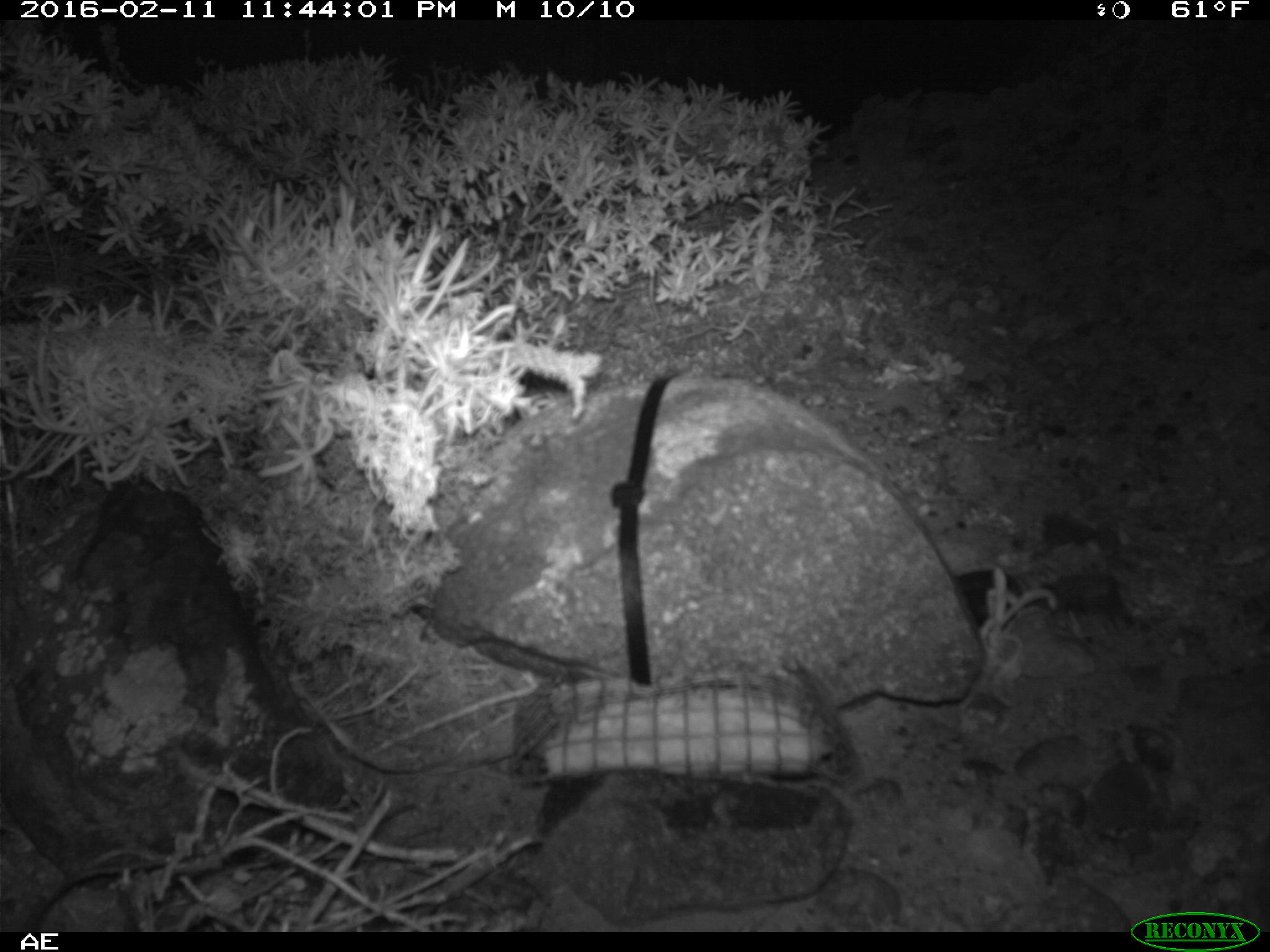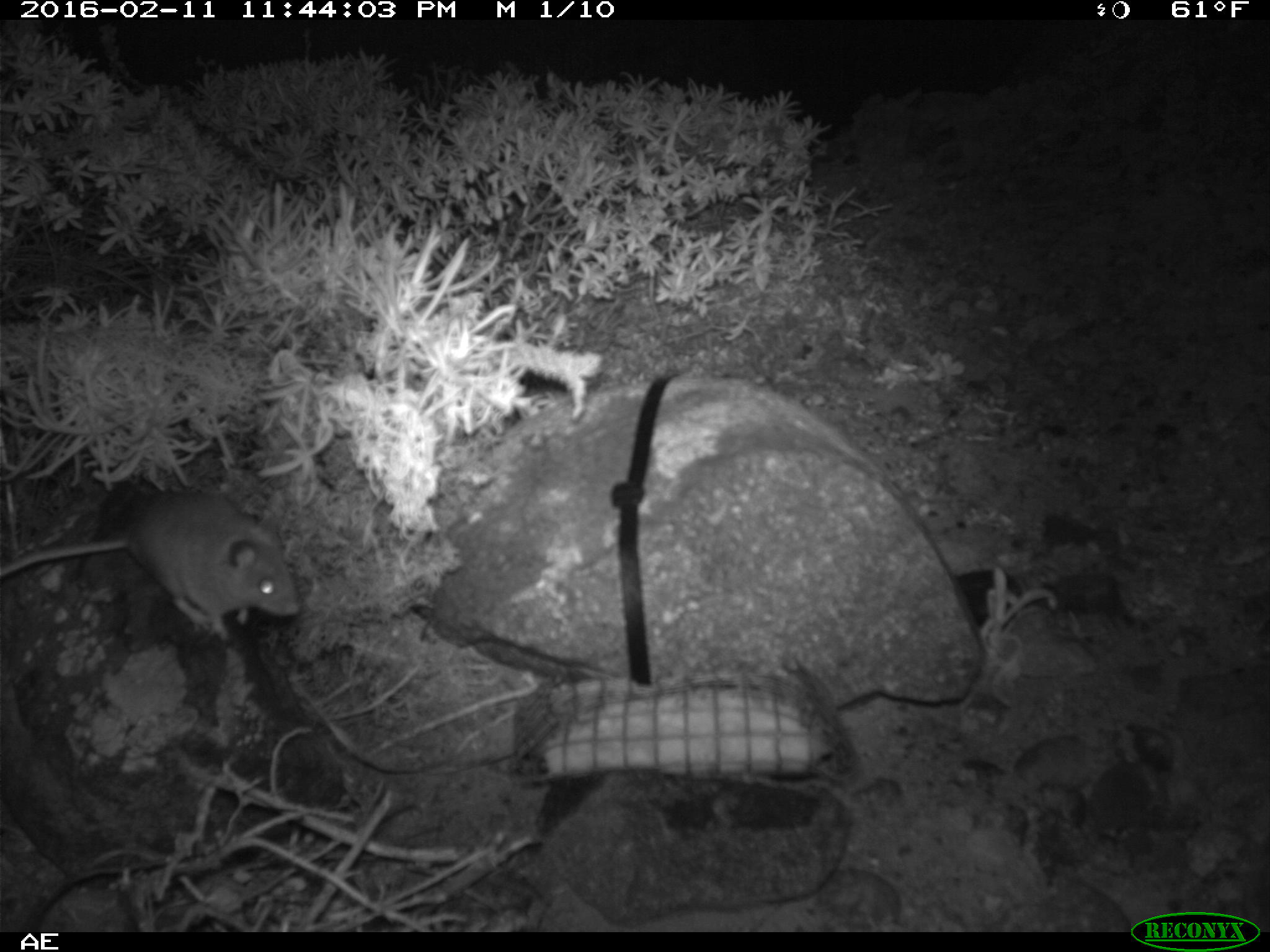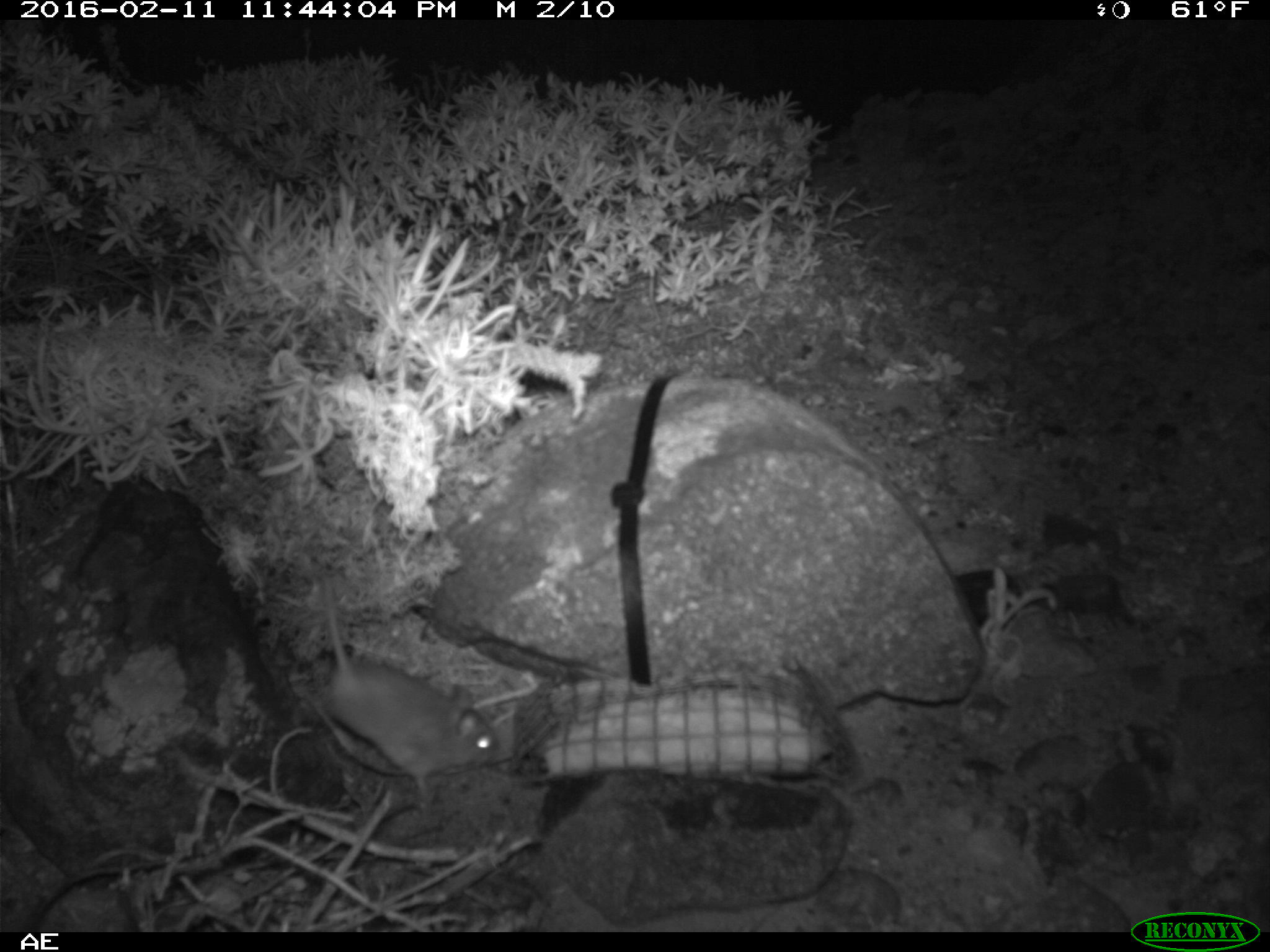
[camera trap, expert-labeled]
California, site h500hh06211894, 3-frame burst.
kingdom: Animalia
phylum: Chordata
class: Mammalia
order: Rodentia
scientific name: Rodentia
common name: rodent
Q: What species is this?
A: Rodent (Rodentia).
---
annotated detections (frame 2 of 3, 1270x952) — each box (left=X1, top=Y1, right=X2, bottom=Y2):
rodent: (left=0, top=489, right=301, bottom=643)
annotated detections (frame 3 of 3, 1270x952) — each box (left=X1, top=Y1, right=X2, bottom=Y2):
rodent: (left=316, top=565, right=504, bottom=800)